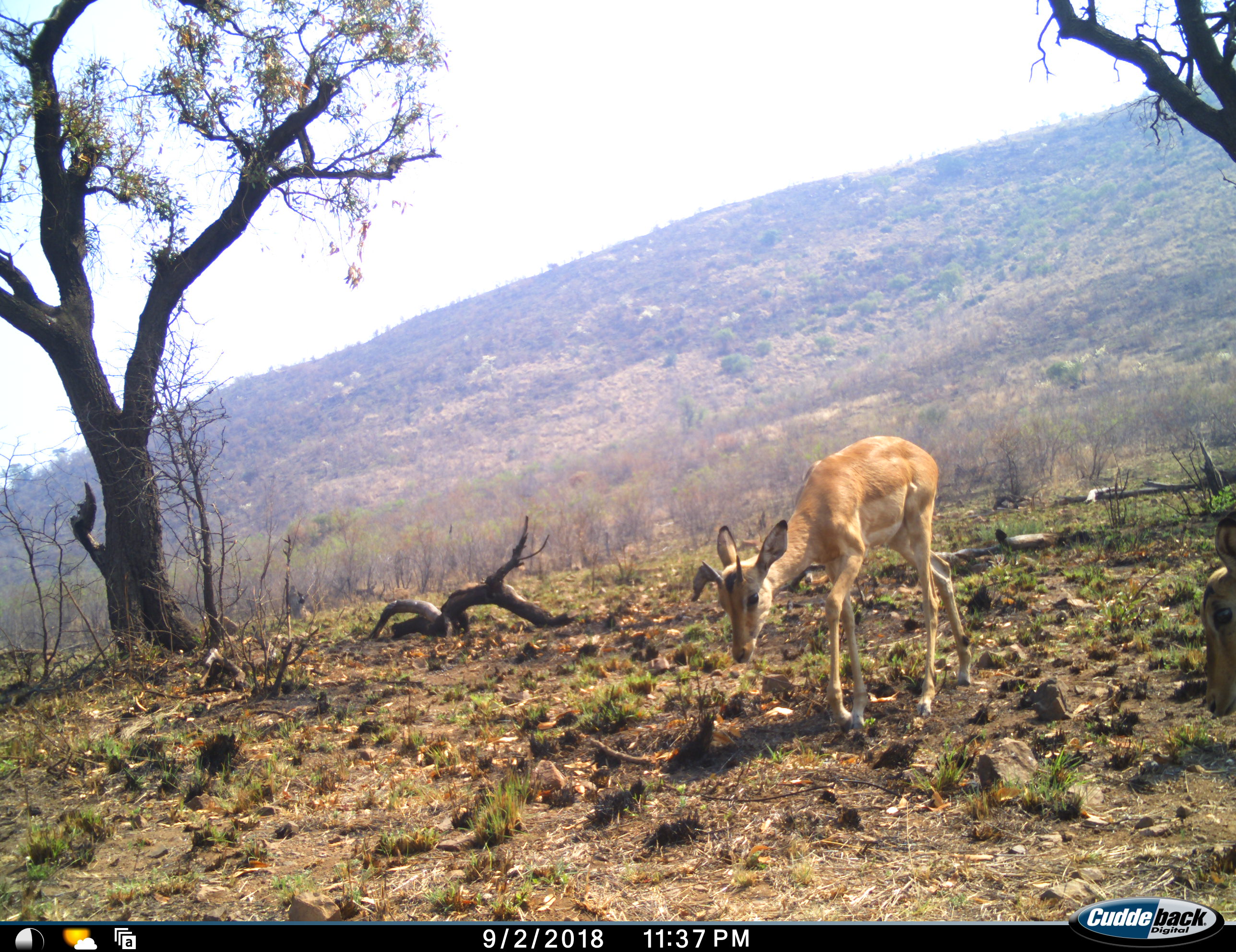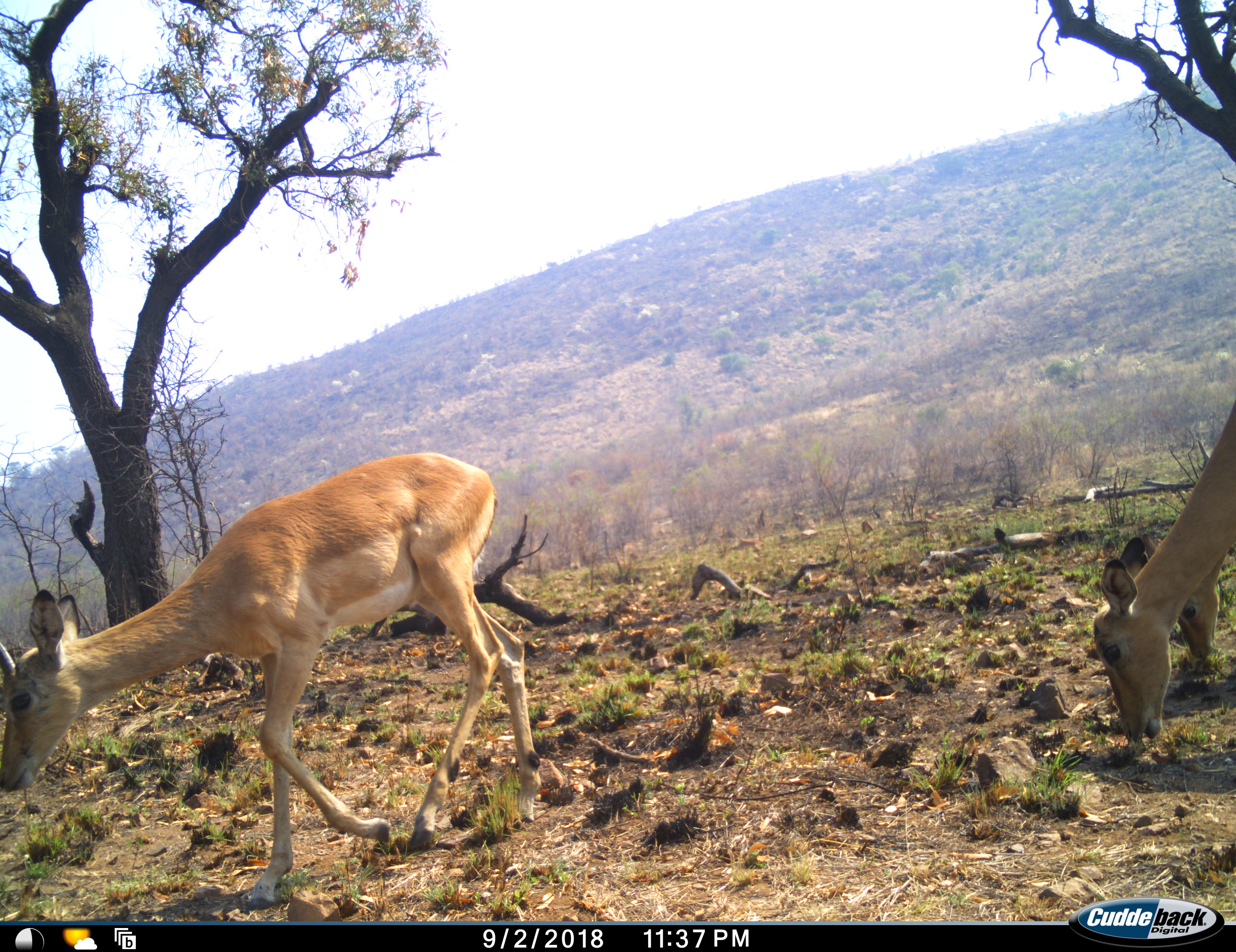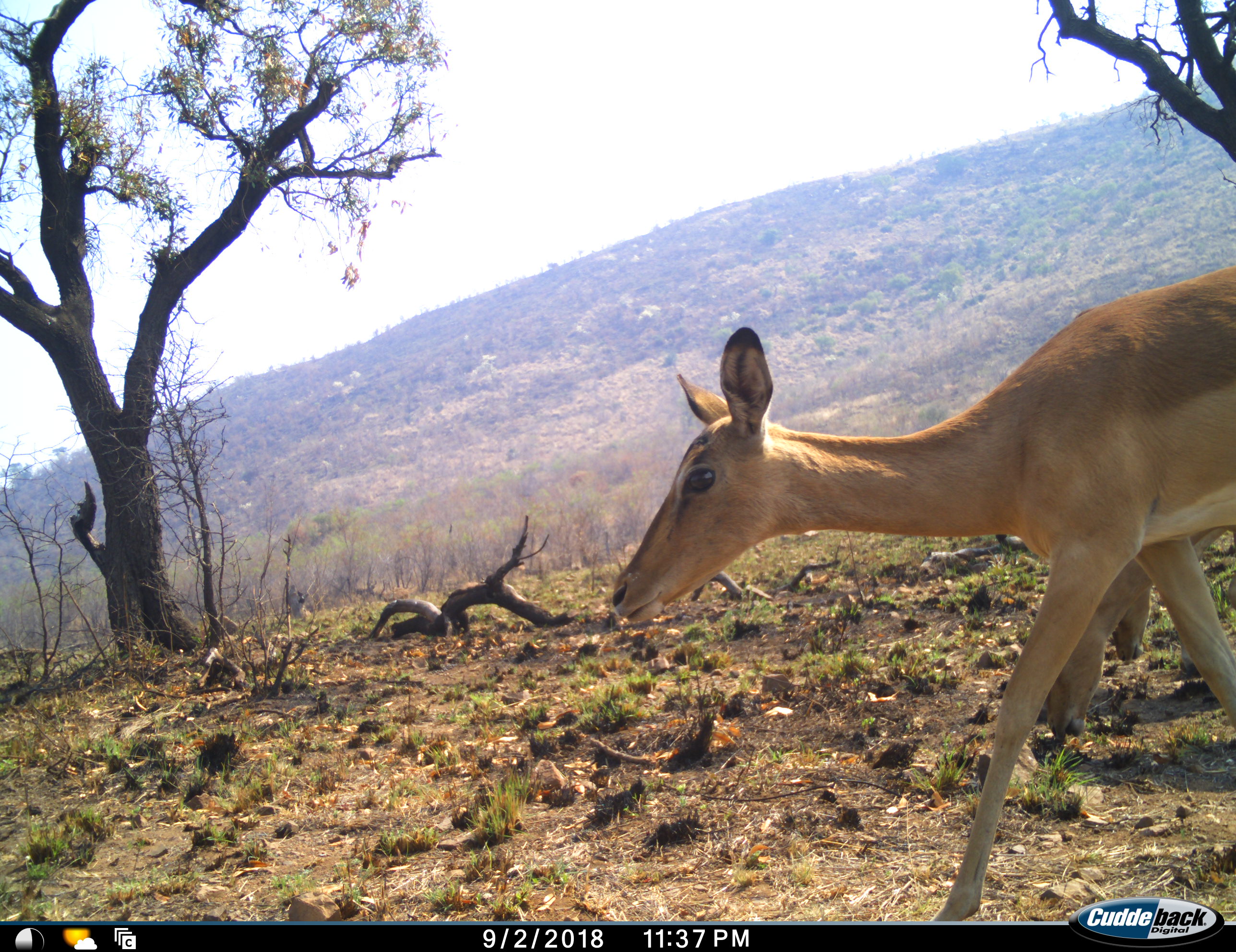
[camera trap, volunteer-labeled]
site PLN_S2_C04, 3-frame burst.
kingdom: Animalia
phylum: Chordata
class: Mammalia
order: Artiodactyla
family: Bovidae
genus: Aepyceros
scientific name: Aepyceros melampus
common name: impala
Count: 3.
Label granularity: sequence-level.